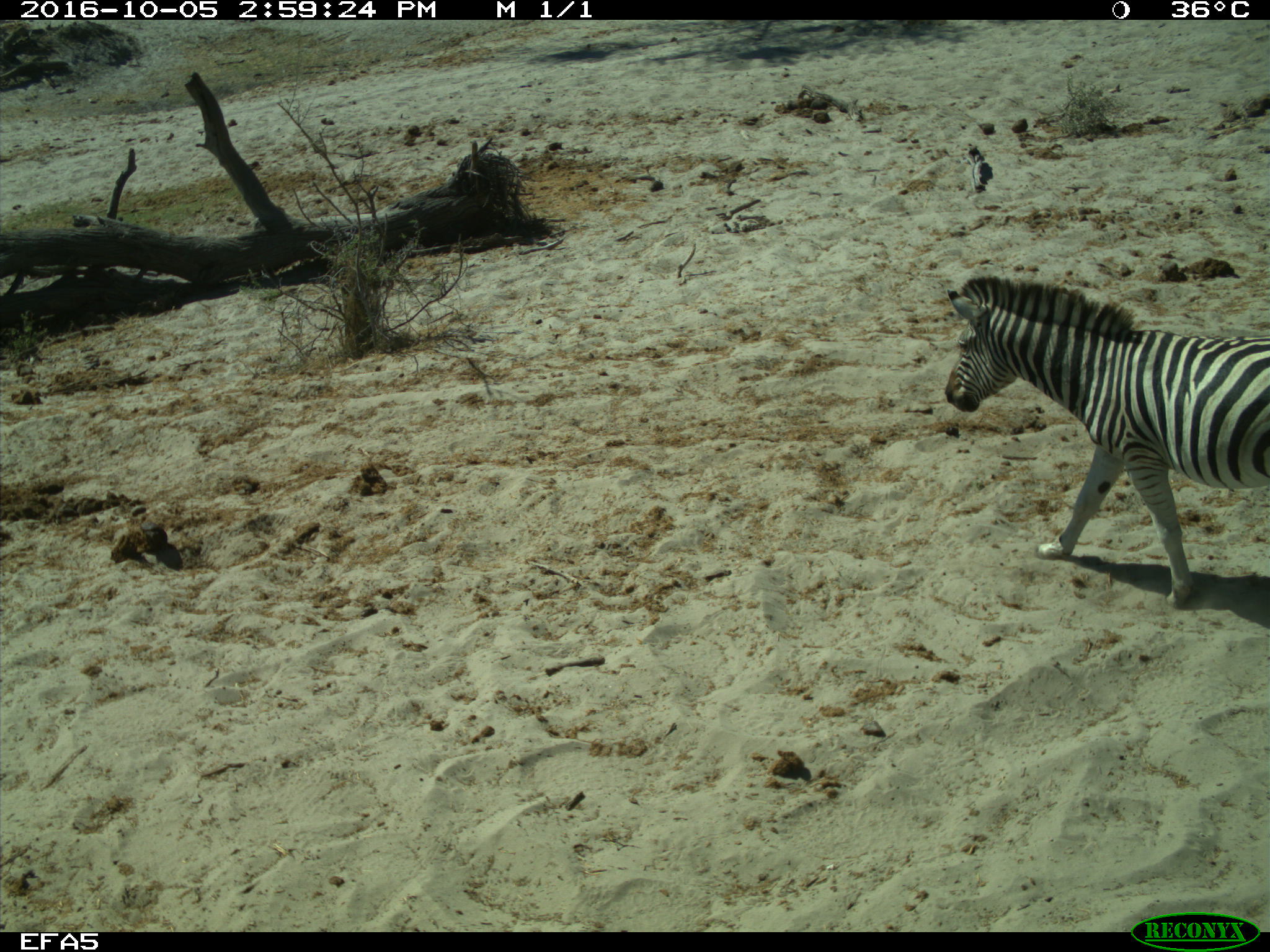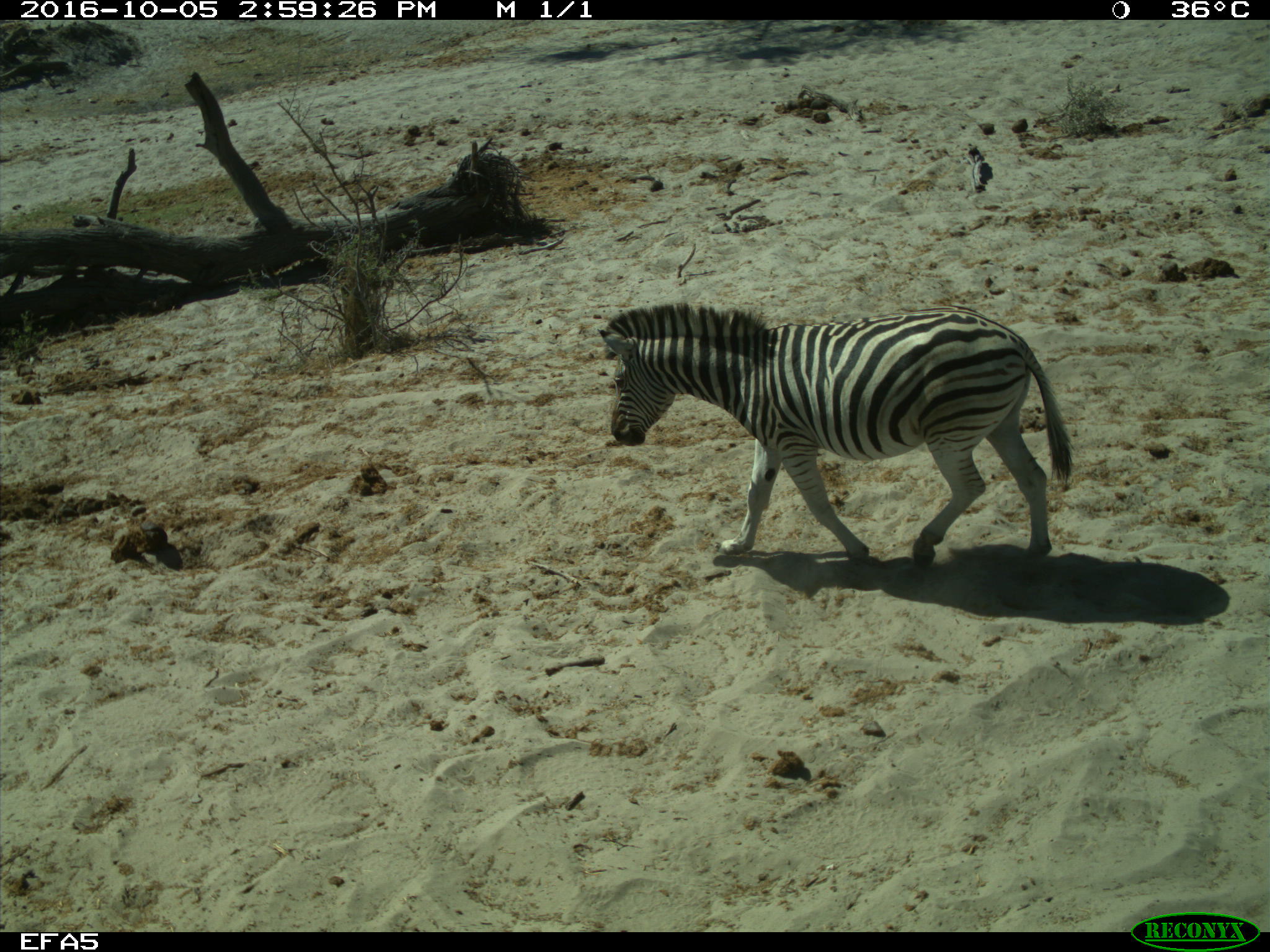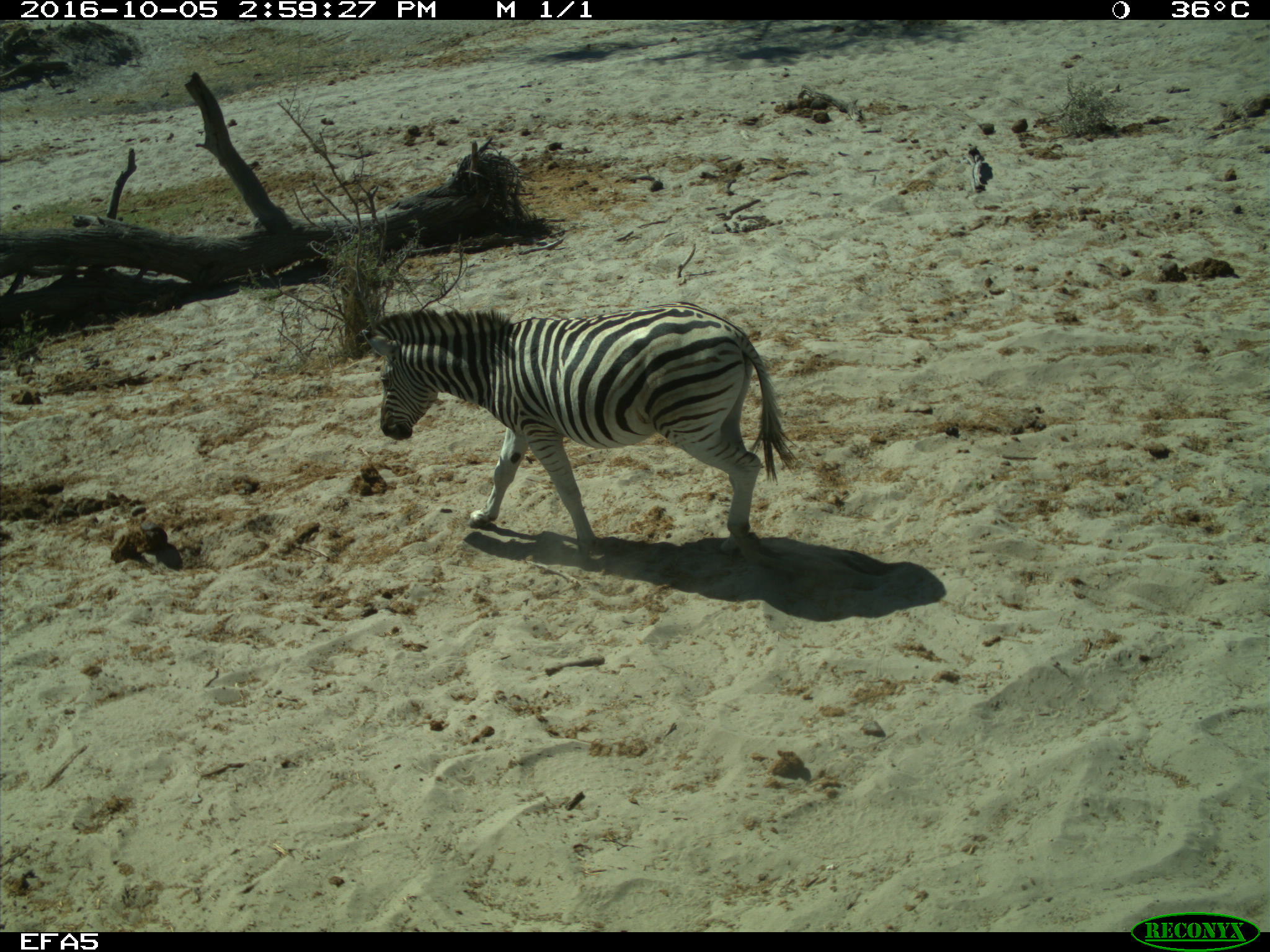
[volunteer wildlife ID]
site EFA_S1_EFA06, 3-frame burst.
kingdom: Animalia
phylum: Chordata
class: Mammalia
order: Perissodactyla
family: Equidae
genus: Equus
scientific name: Equus quagga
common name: plains zebra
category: zebraplains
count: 1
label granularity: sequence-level